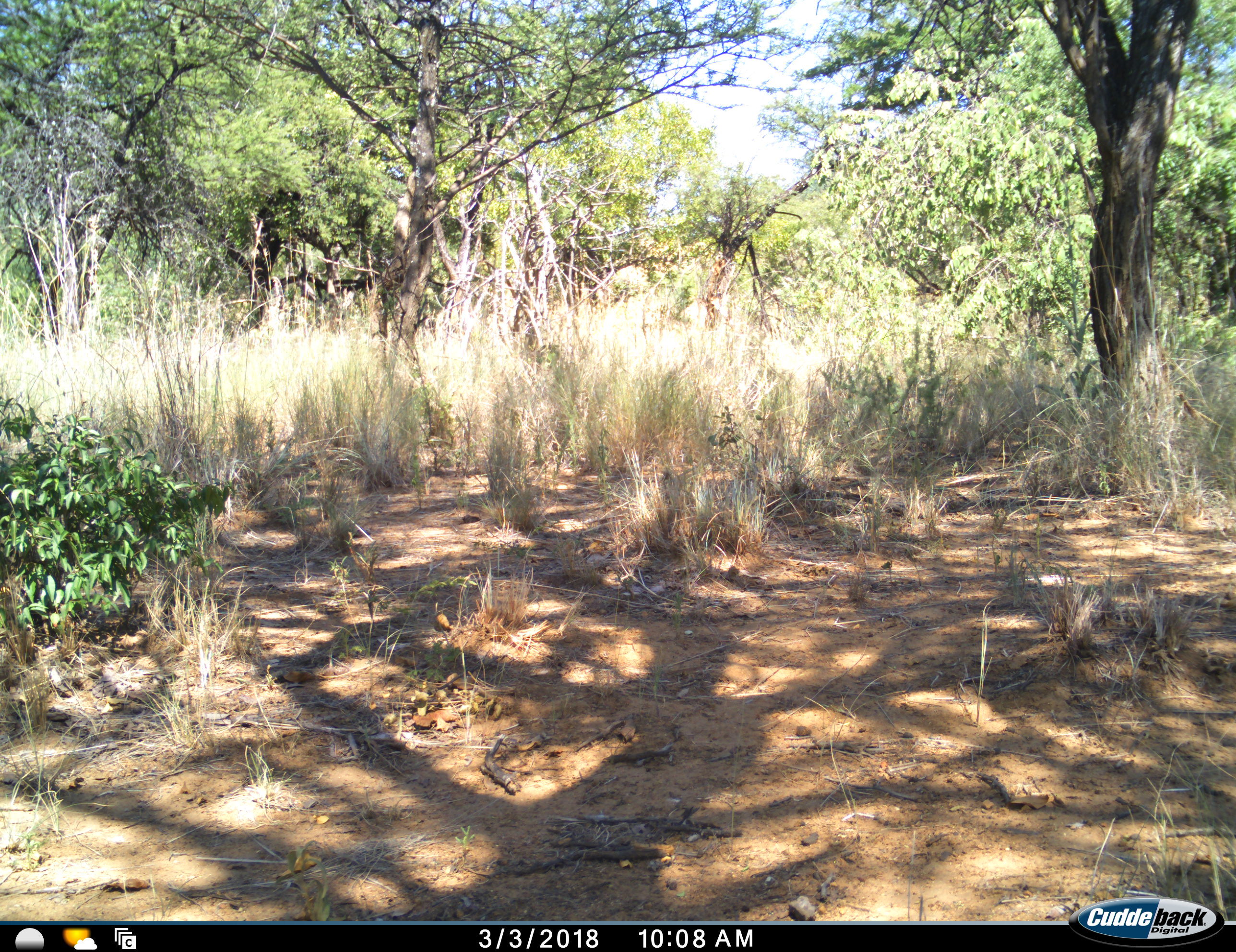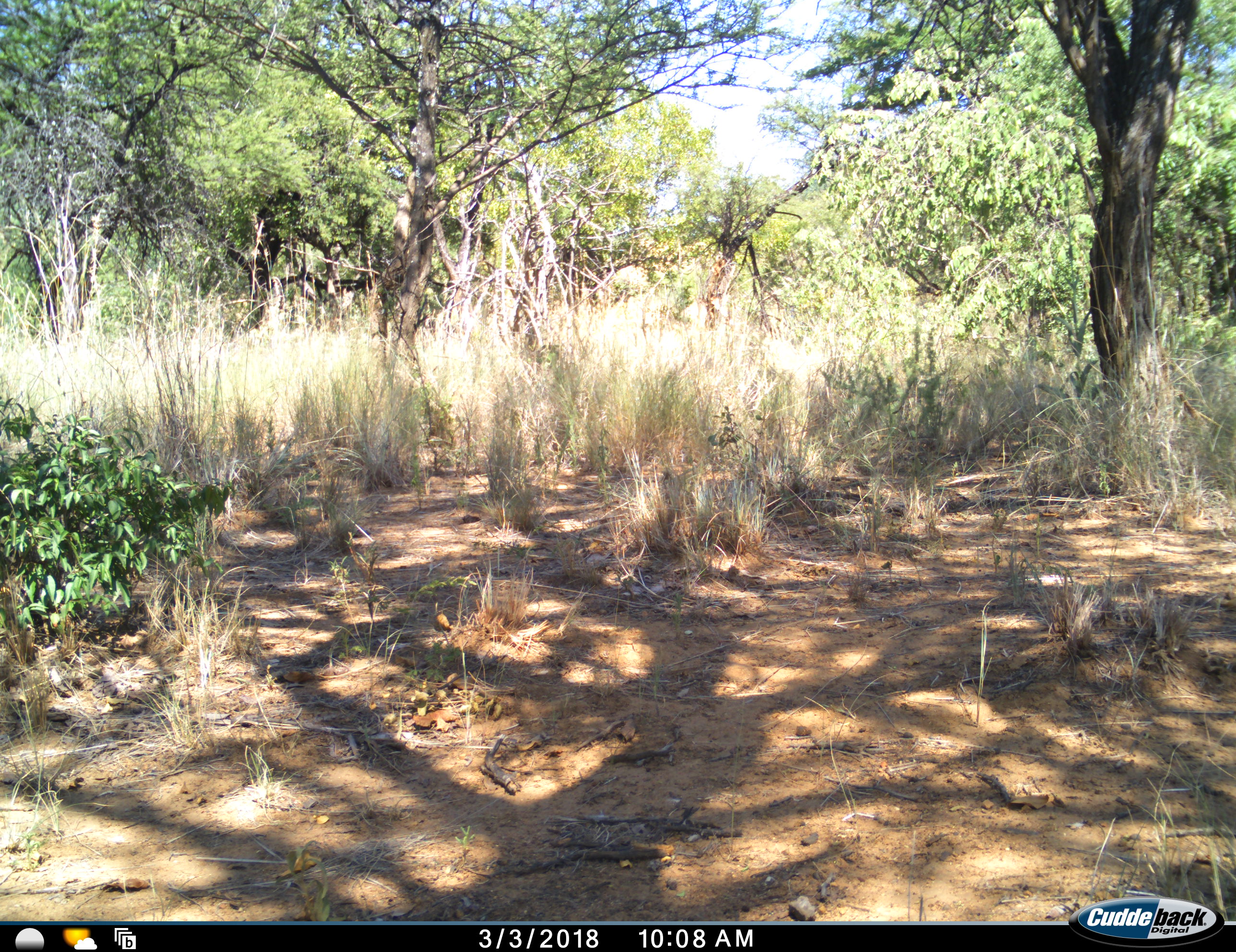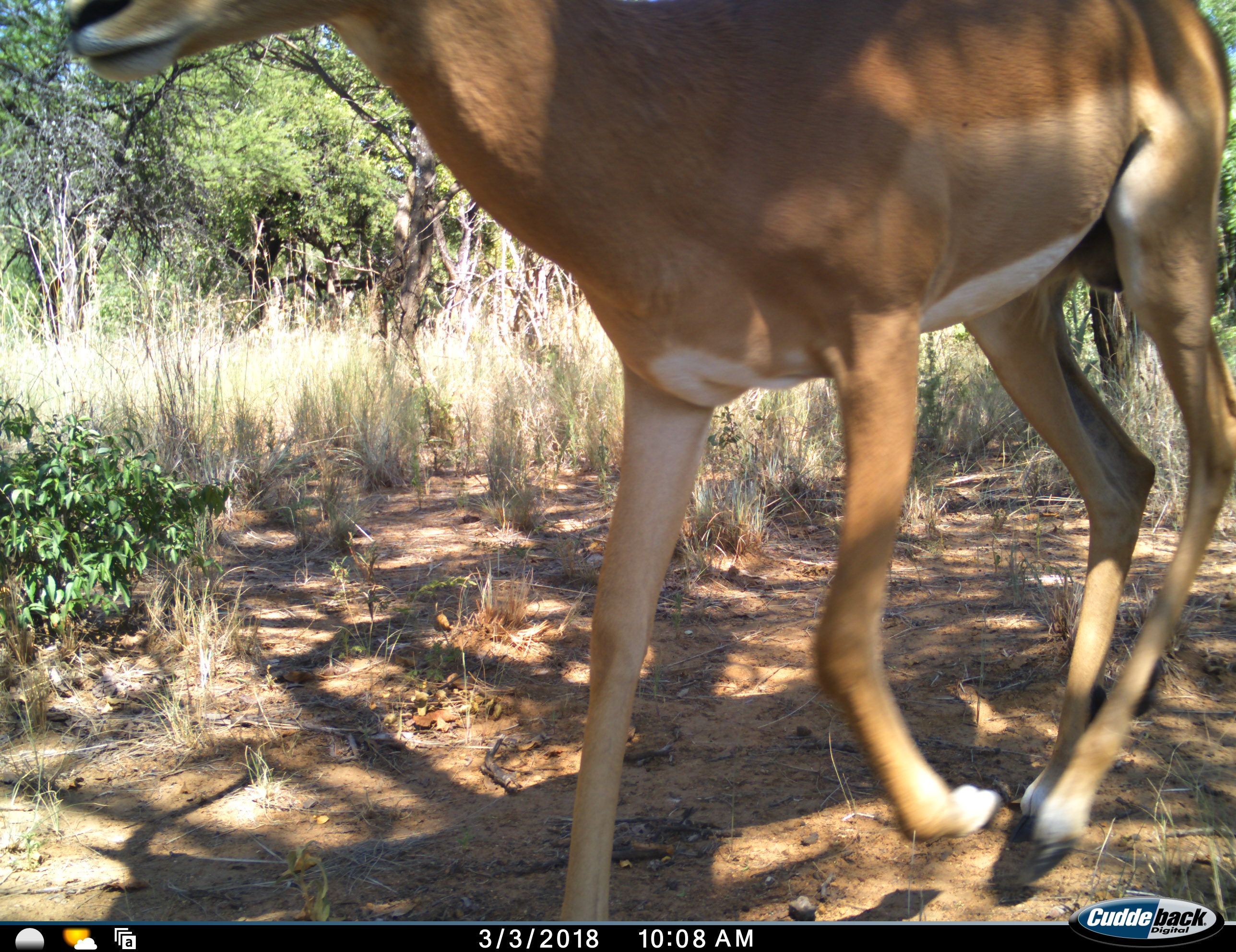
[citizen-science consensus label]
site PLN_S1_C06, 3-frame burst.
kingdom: Animalia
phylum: Chordata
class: Mammalia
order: Artiodactyla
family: Bovidae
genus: Aepyceros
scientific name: Aepyceros melampus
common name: impala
Impala (Aepyceros melampus), count 1. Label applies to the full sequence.